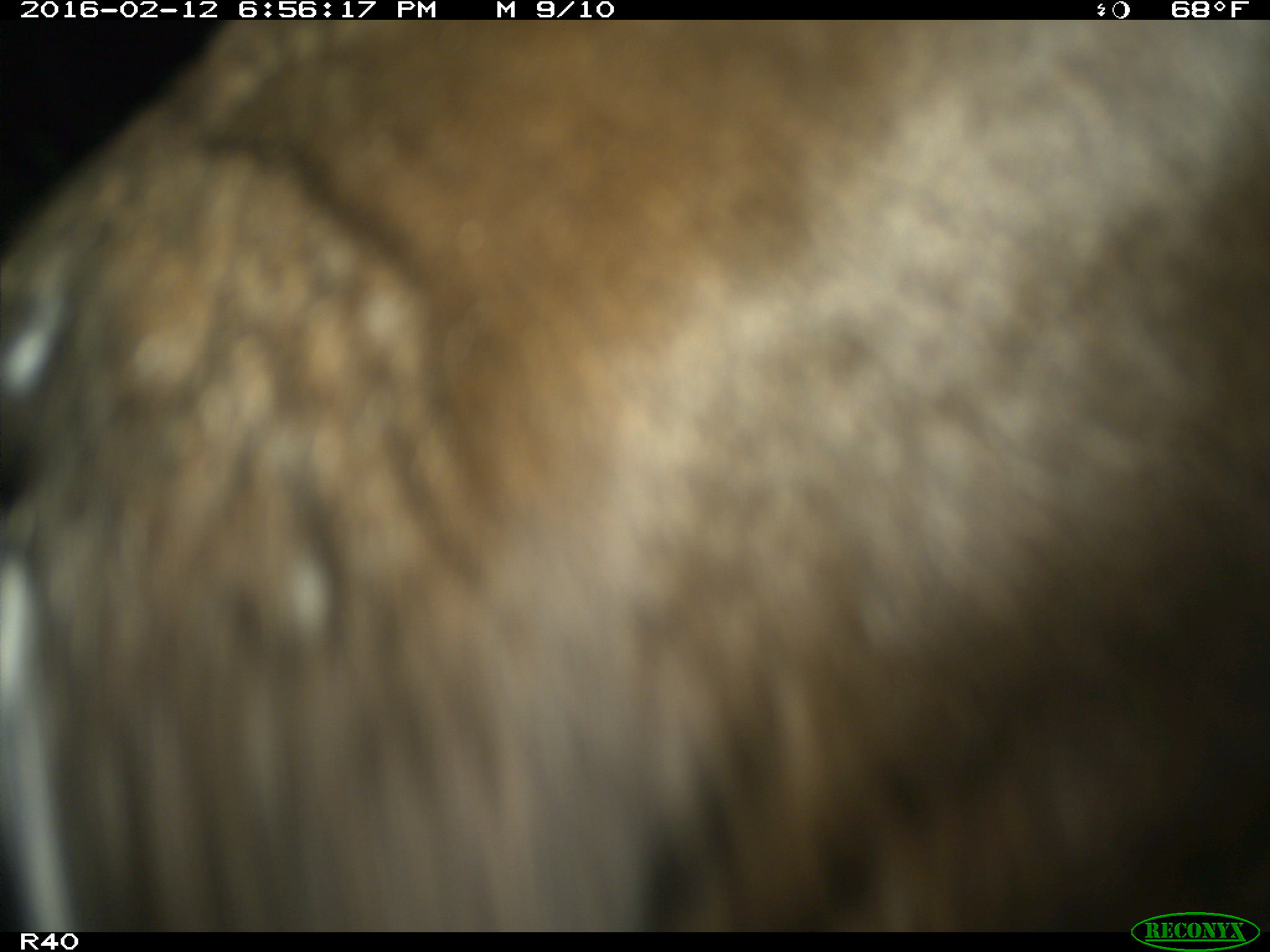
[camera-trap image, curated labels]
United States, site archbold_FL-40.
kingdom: Animalia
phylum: Chordata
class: Mammalia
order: Artiodactyla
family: Bovidae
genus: Bos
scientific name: Bos taurus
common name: domestic cow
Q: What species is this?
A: Bos taurus (domestic cow).